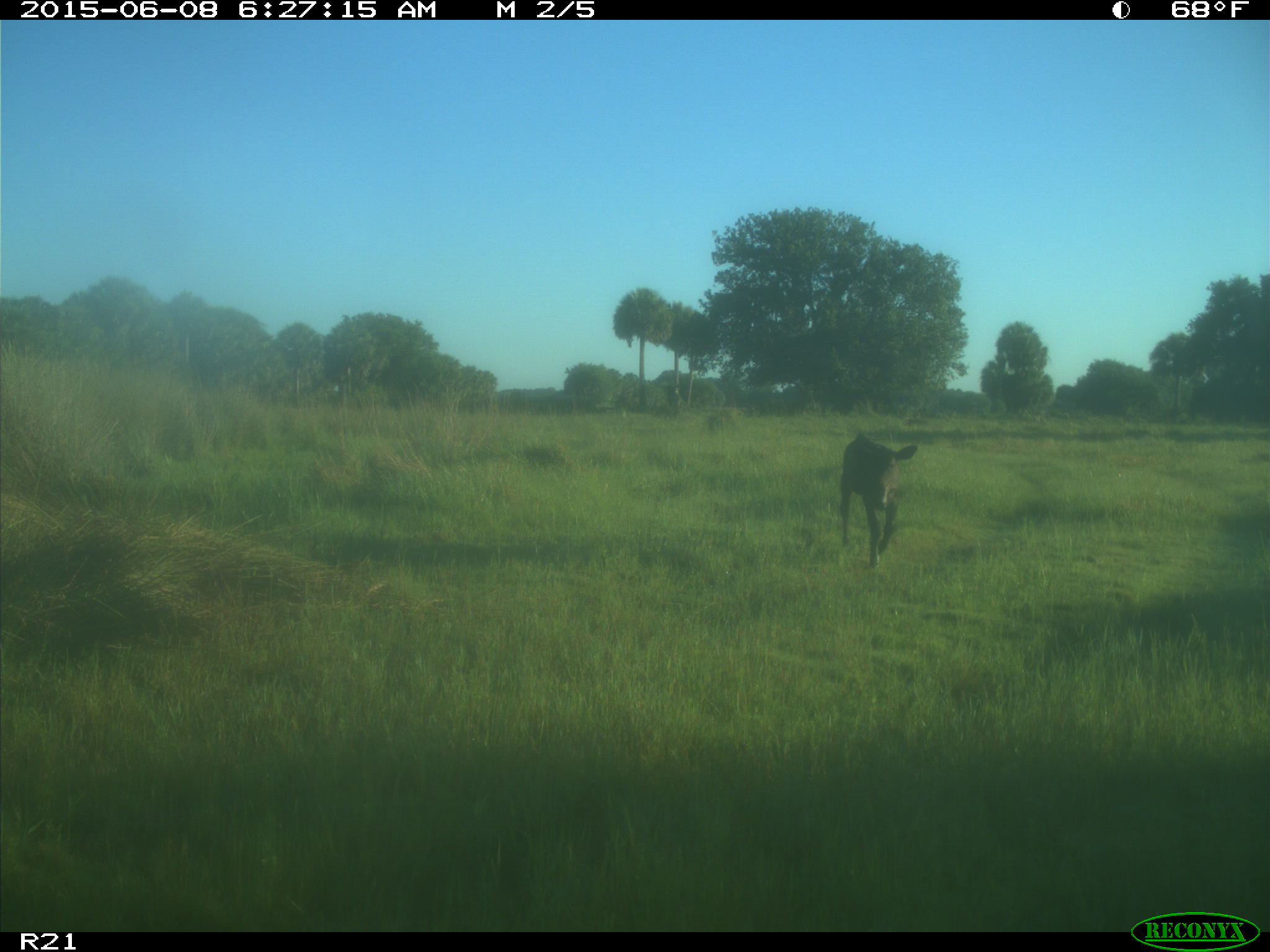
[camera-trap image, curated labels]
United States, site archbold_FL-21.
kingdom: Animalia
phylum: Chordata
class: Mammalia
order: Artiodactyla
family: Bovidae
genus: Bos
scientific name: Bos taurus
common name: domestic cow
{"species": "Bos taurus (domestic cow)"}